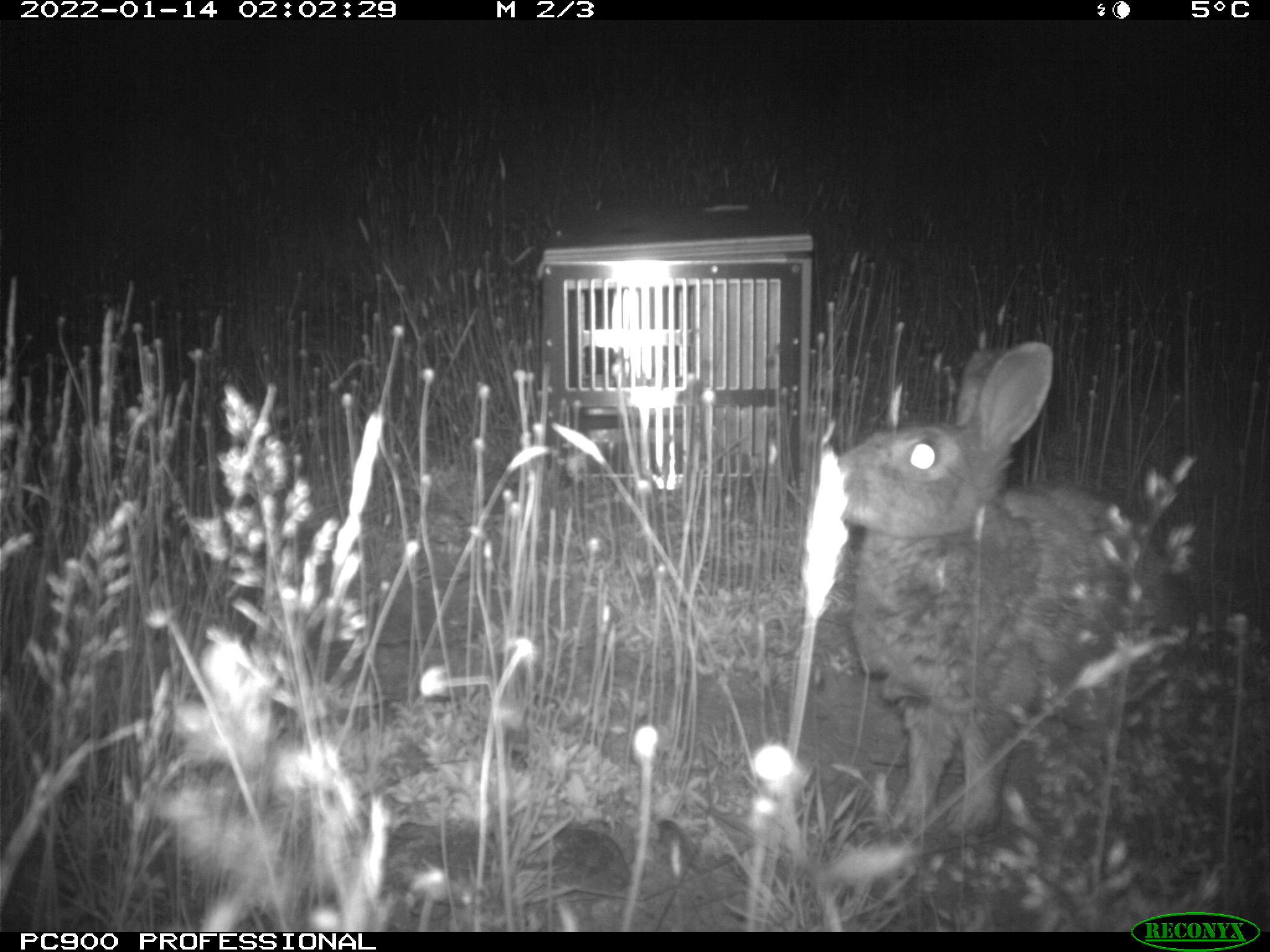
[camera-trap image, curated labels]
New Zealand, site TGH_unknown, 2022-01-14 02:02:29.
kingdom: Animalia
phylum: Chordata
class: Mammalia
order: Lagomorpha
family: Leporidae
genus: Oryctolagus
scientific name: Oryctolagus cuniculus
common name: european rabbit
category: rabbit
Rabbit (european rabbit) (Oryctolagus cuniculus).